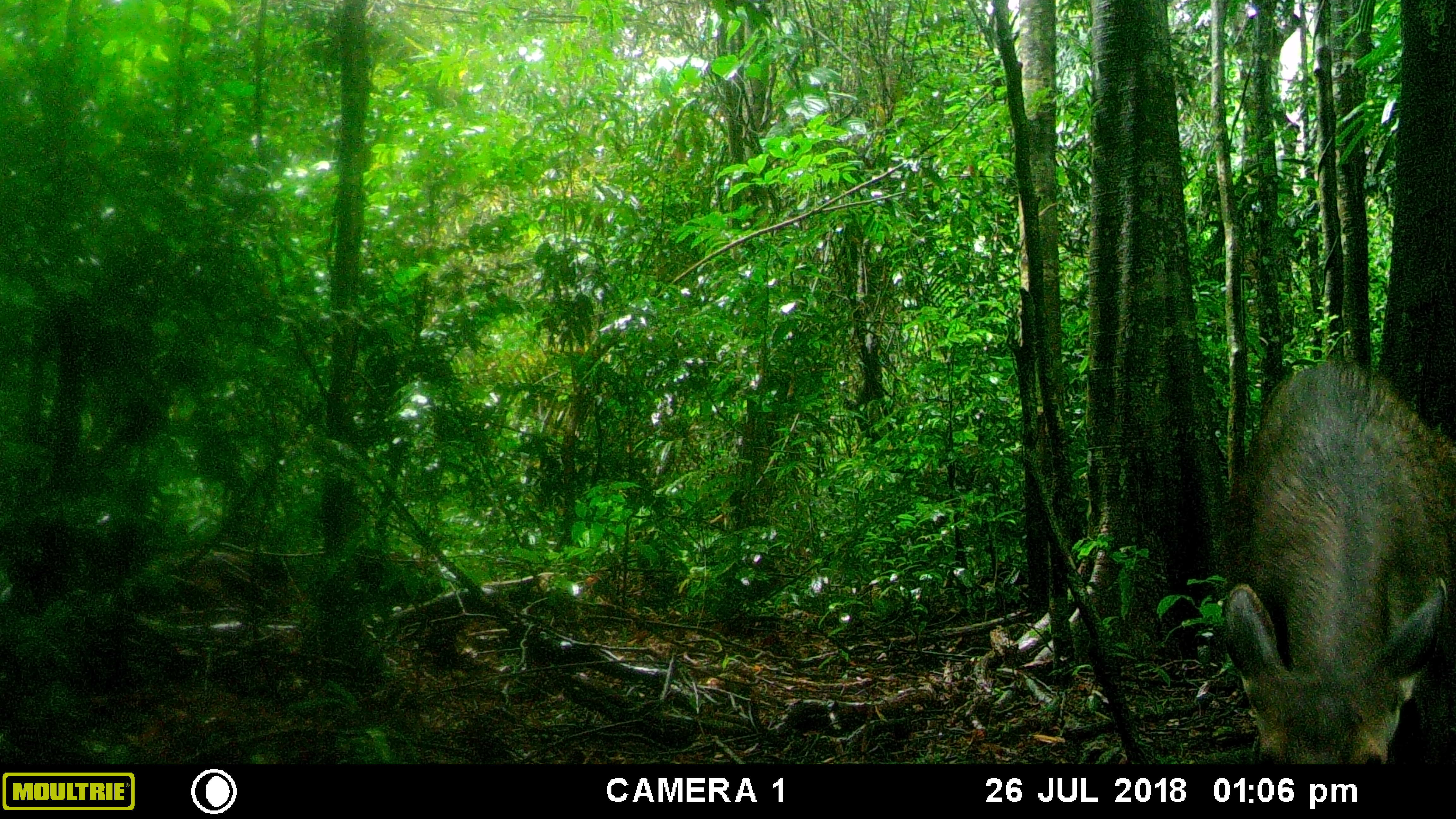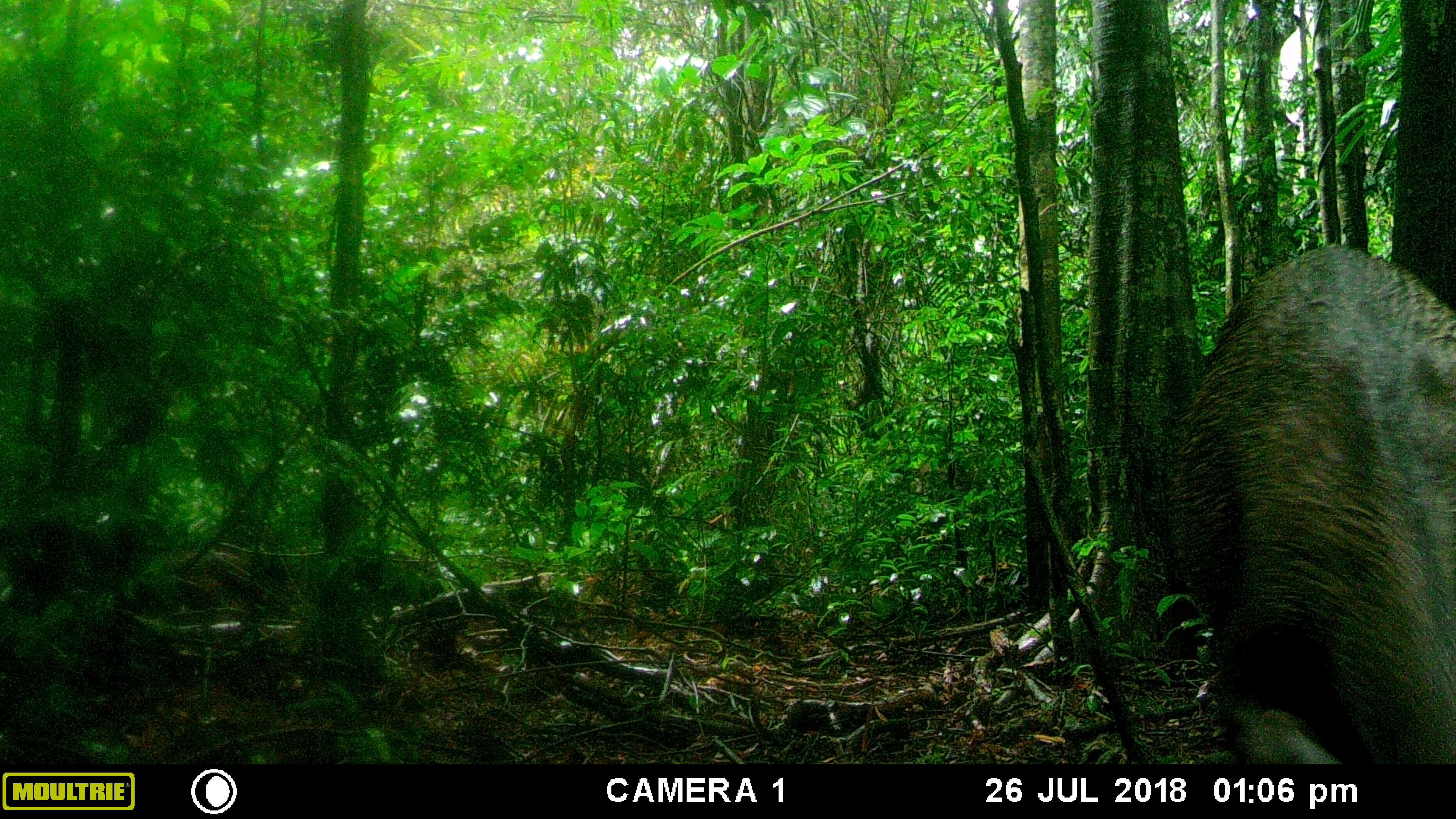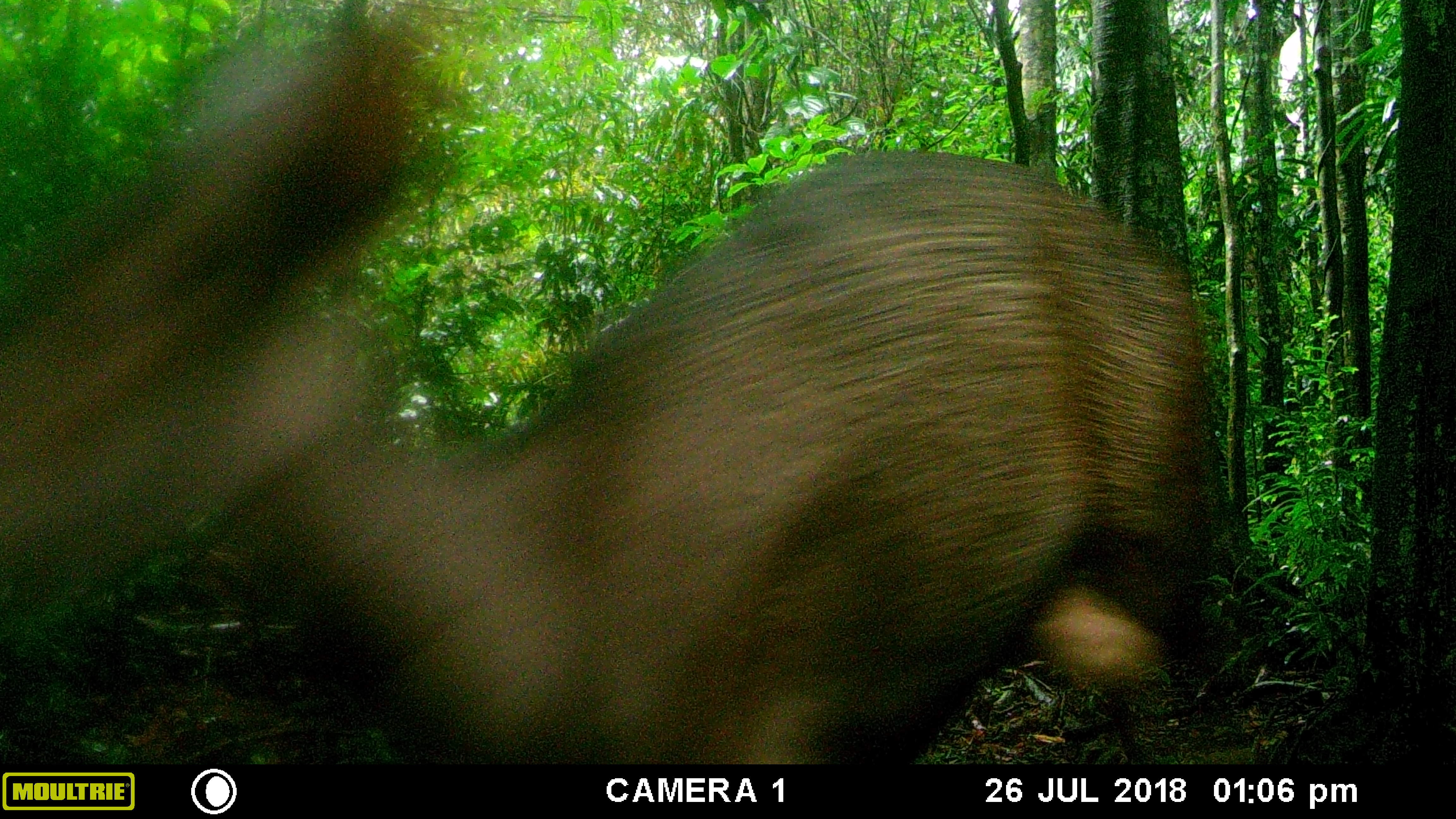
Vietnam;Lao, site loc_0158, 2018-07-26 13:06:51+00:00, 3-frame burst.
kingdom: Animalia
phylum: Chordata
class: Mammalia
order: Artiodactyla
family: Cervidae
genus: Rusa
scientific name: Rusa unicolor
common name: sambar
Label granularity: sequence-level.